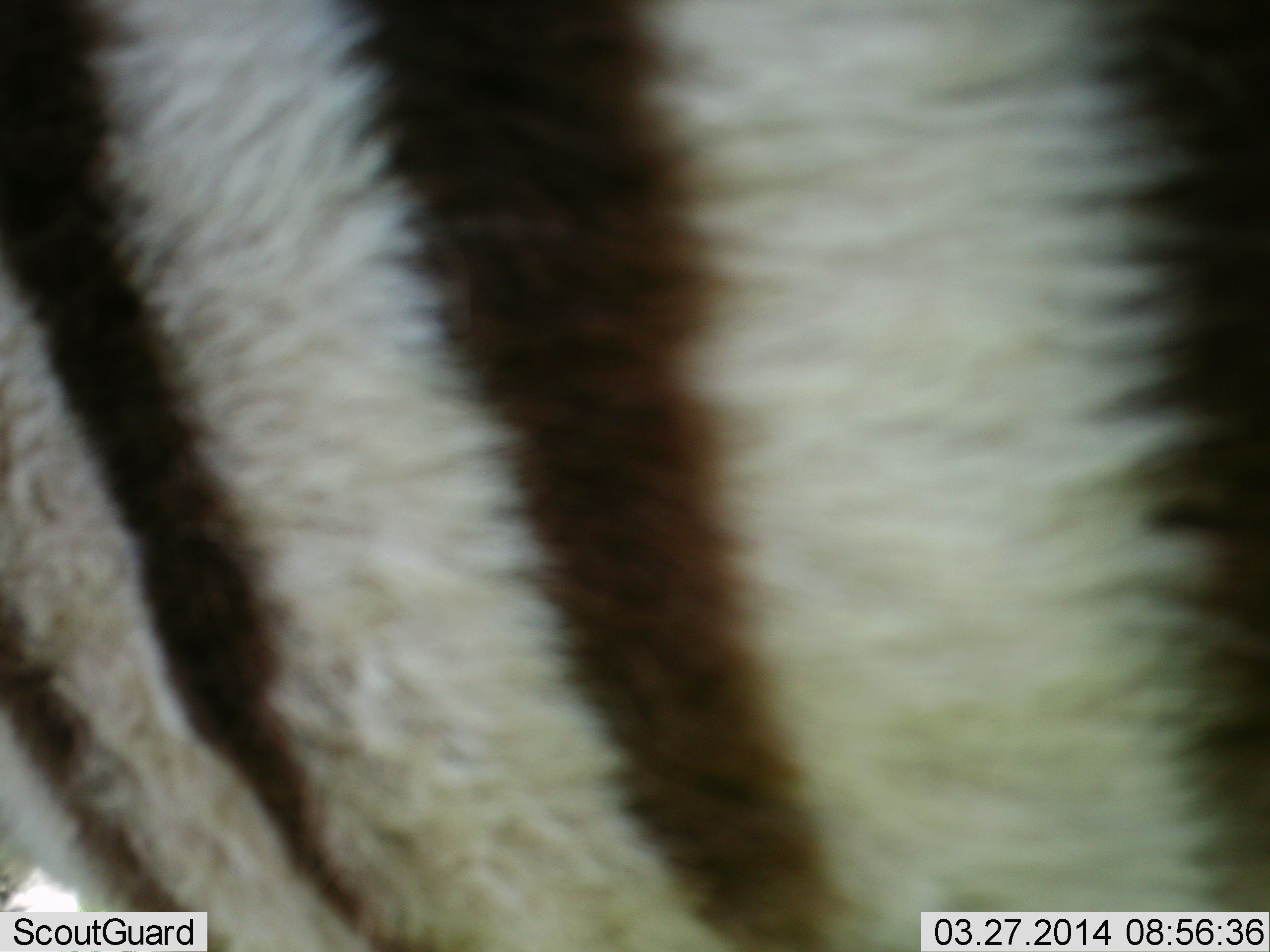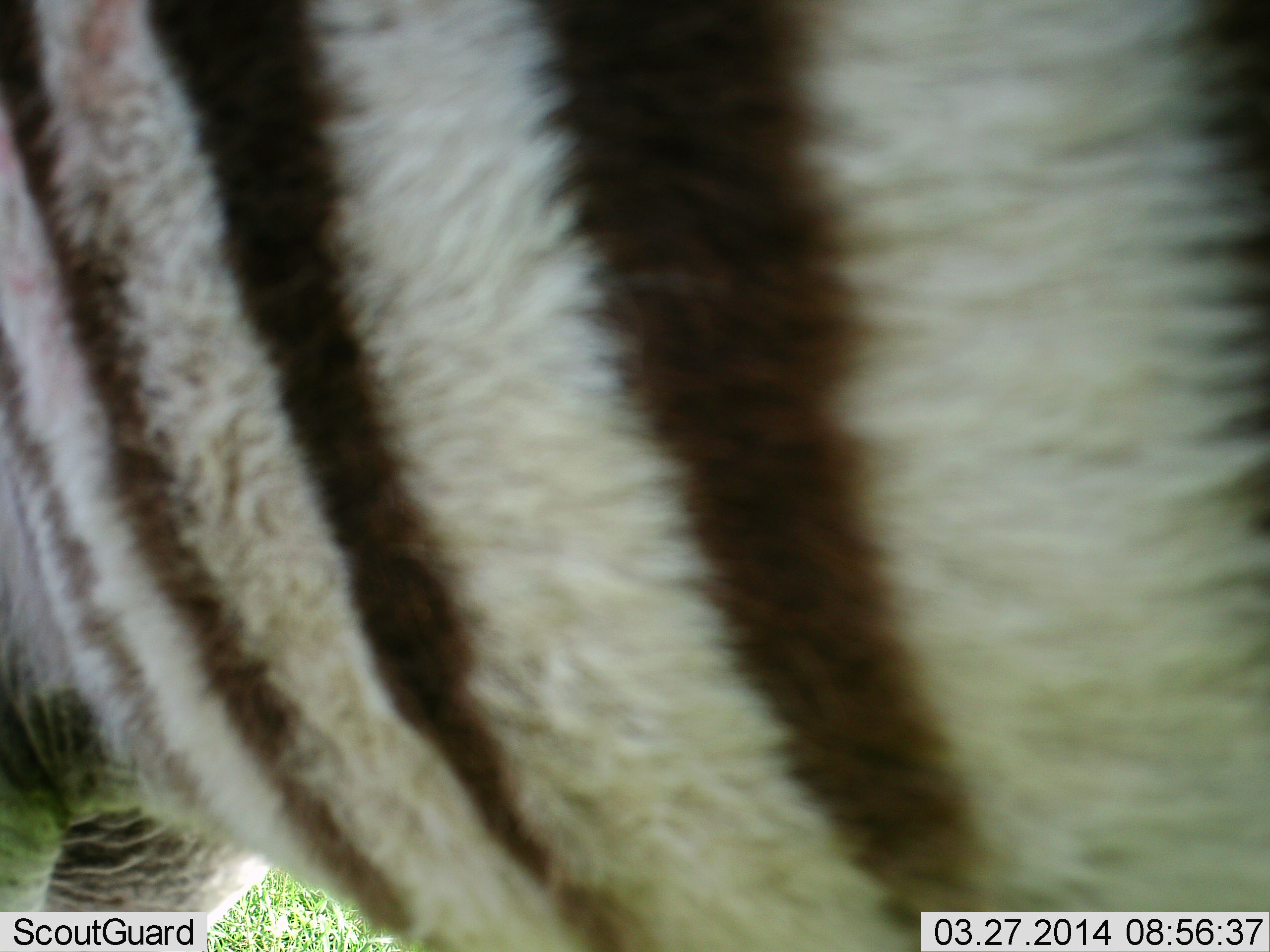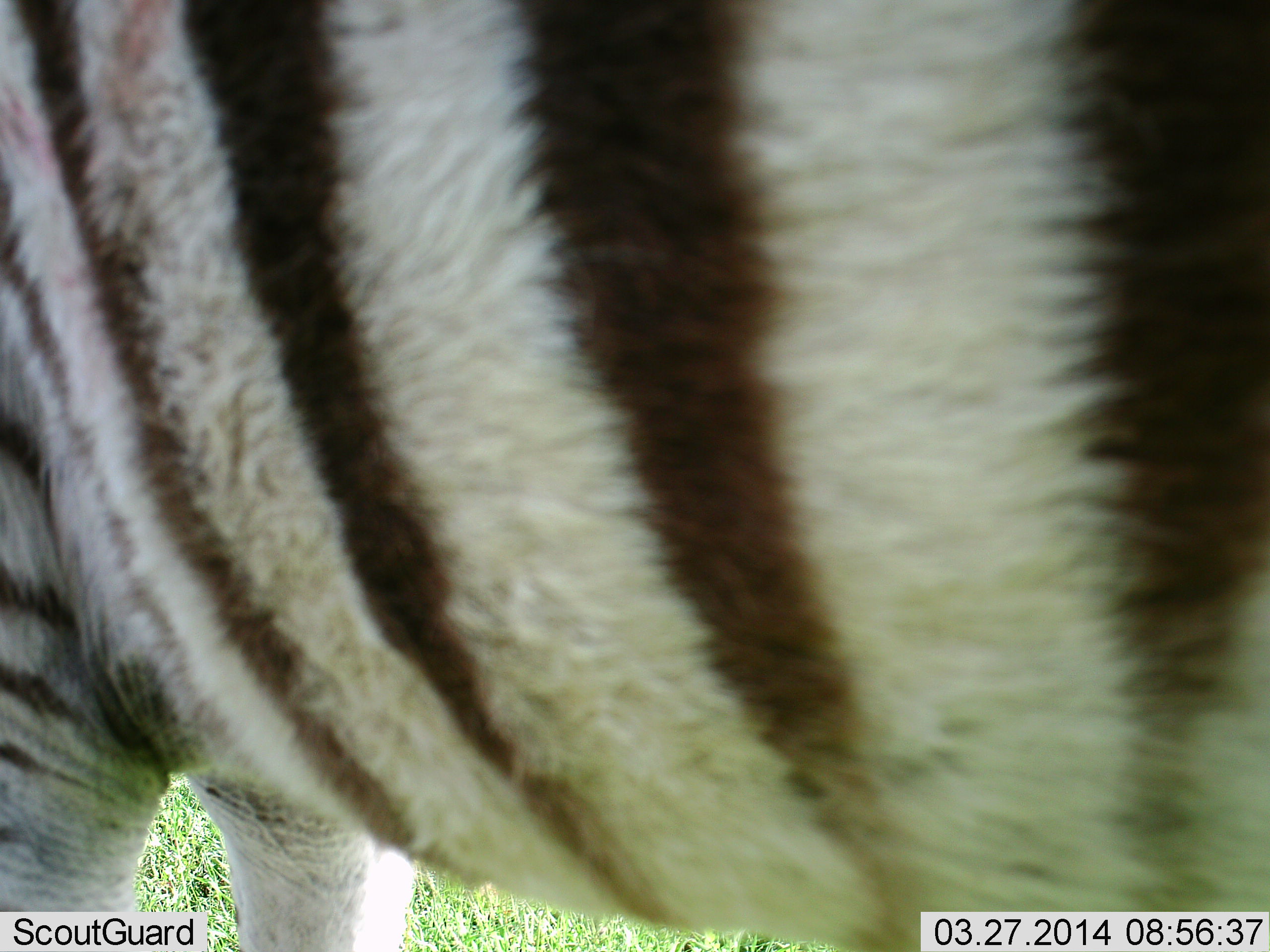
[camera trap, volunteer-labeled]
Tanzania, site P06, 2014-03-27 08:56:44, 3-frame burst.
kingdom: Animalia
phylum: Chordata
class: Mammalia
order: Perissodactyla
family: Equidae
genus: Equus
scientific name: Equus quagga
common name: plains zebra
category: zebra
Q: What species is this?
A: Zebra (plains zebra) (Equus quagga).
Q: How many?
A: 1.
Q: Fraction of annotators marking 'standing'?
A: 90%.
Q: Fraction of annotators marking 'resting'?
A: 0%.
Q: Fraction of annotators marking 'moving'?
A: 0%.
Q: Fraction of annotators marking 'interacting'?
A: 0%.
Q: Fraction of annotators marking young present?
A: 0%.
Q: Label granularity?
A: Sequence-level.